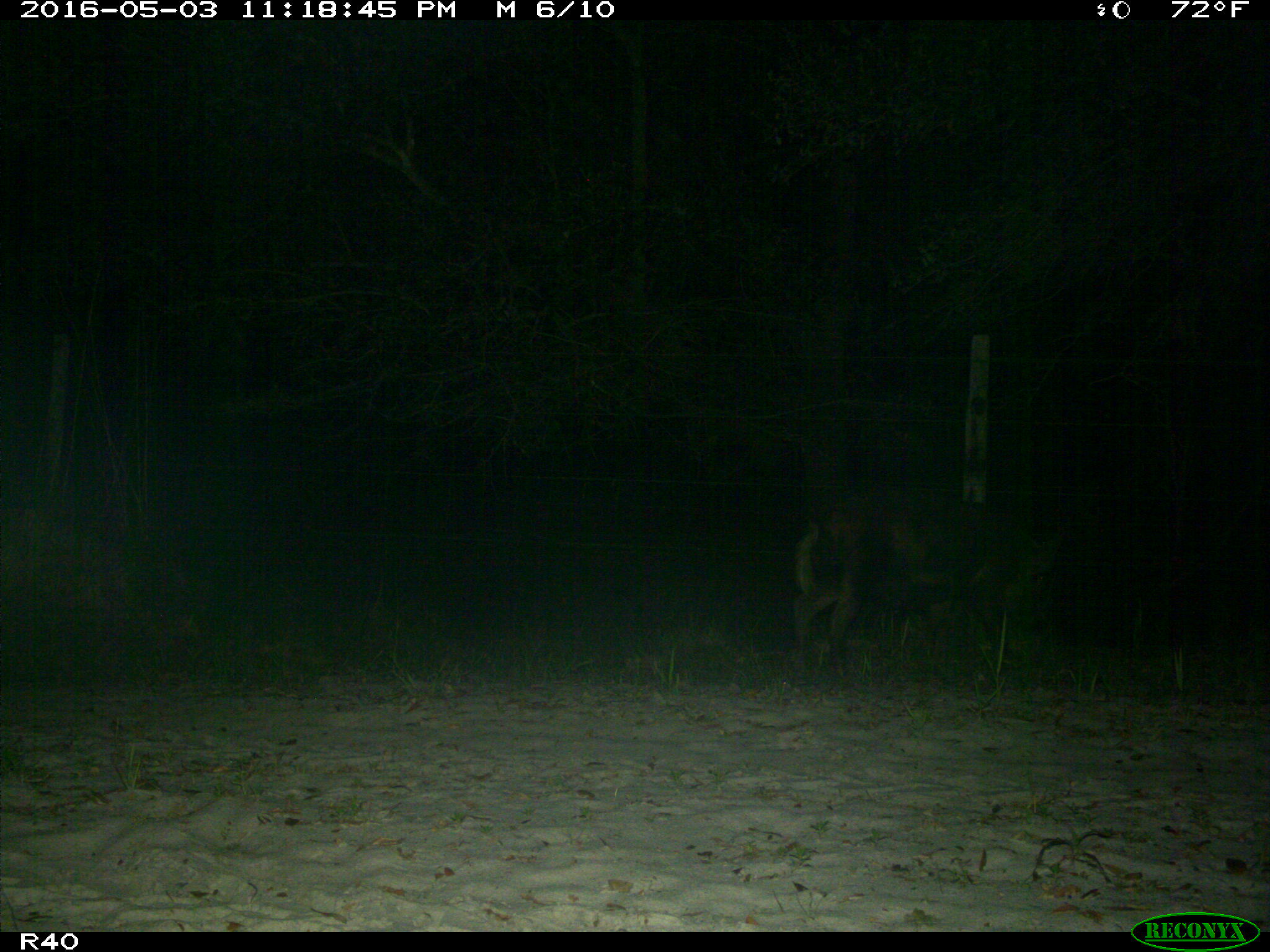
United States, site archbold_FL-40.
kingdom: Animalia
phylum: Chordata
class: Mammalia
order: Artiodactyla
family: Suidae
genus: Sus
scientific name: Sus scrofa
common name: wild boar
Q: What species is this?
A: Sus scrofa (wild boar).